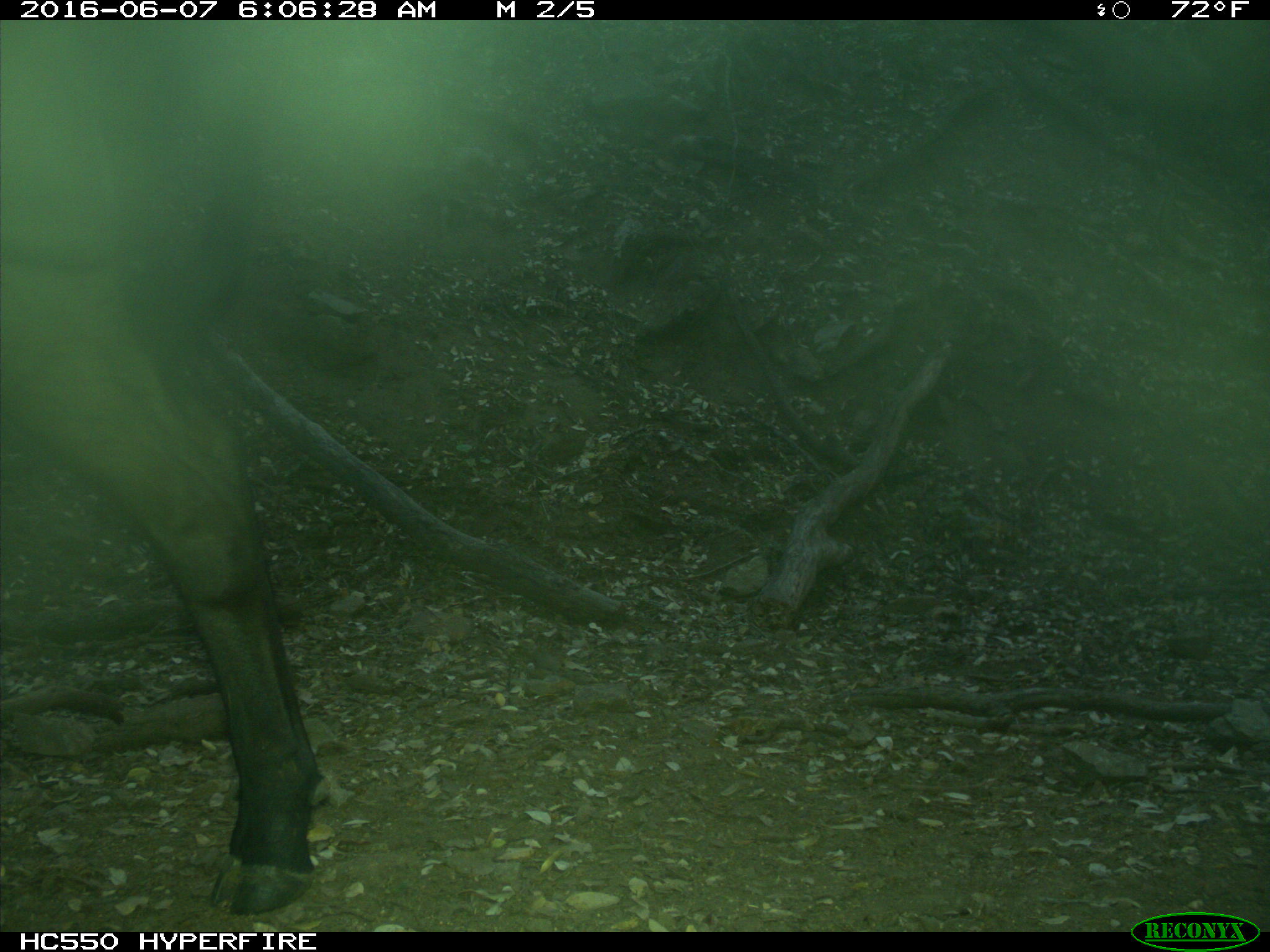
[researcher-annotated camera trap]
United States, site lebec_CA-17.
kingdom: Animalia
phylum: Chordata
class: Mammalia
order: Artiodactyla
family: Bovidae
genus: Bos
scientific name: Bos taurus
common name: domestic cow